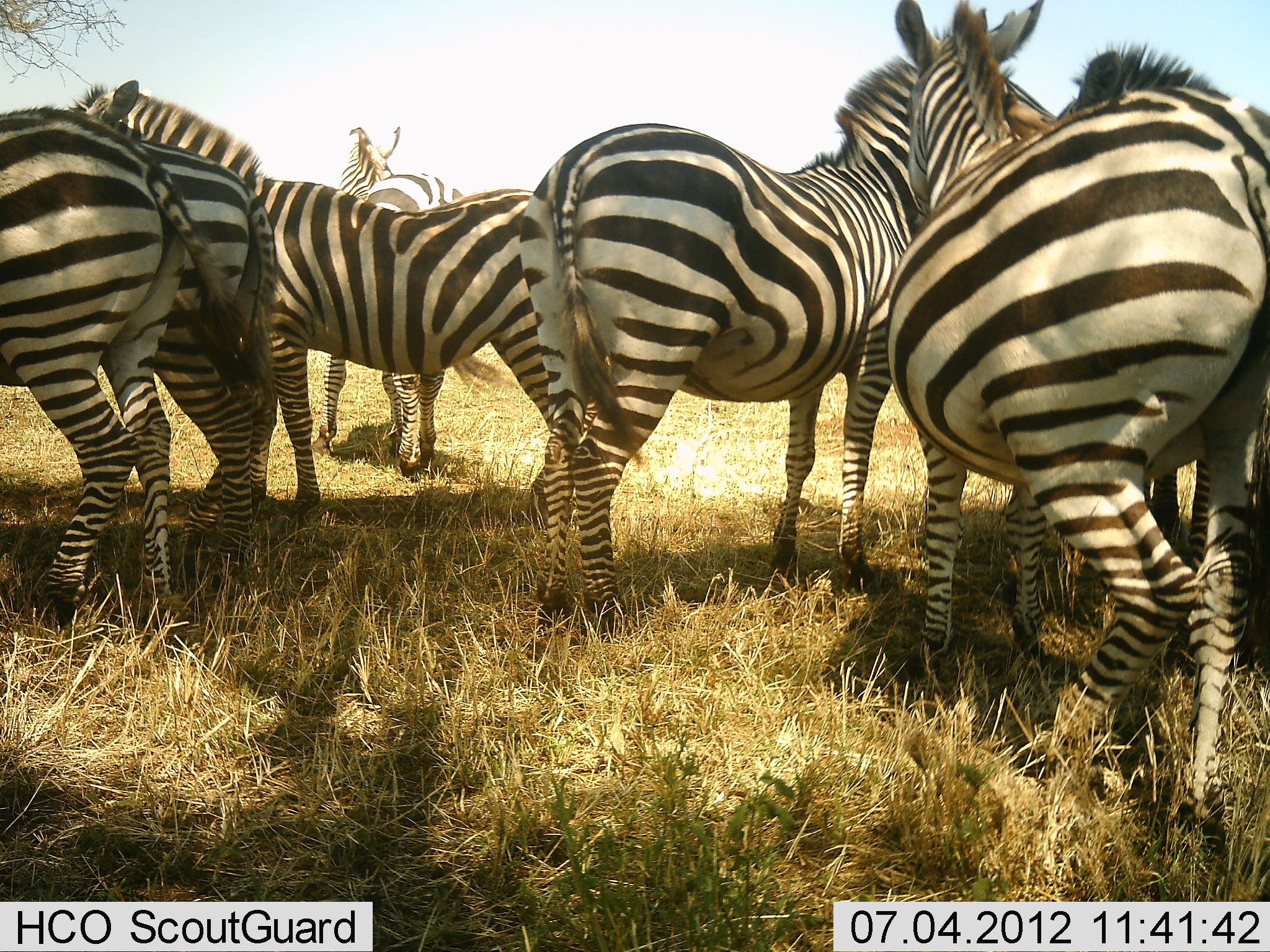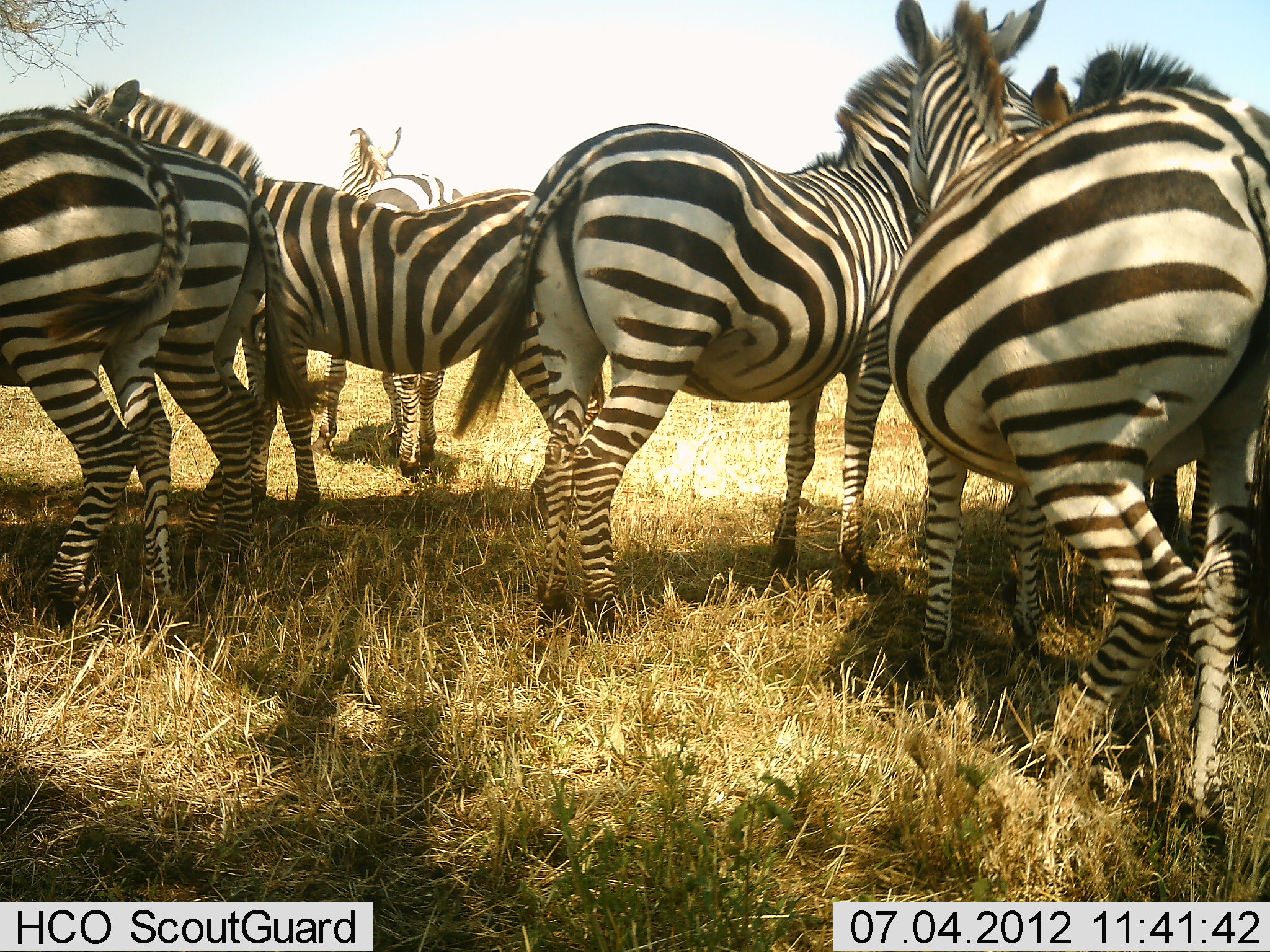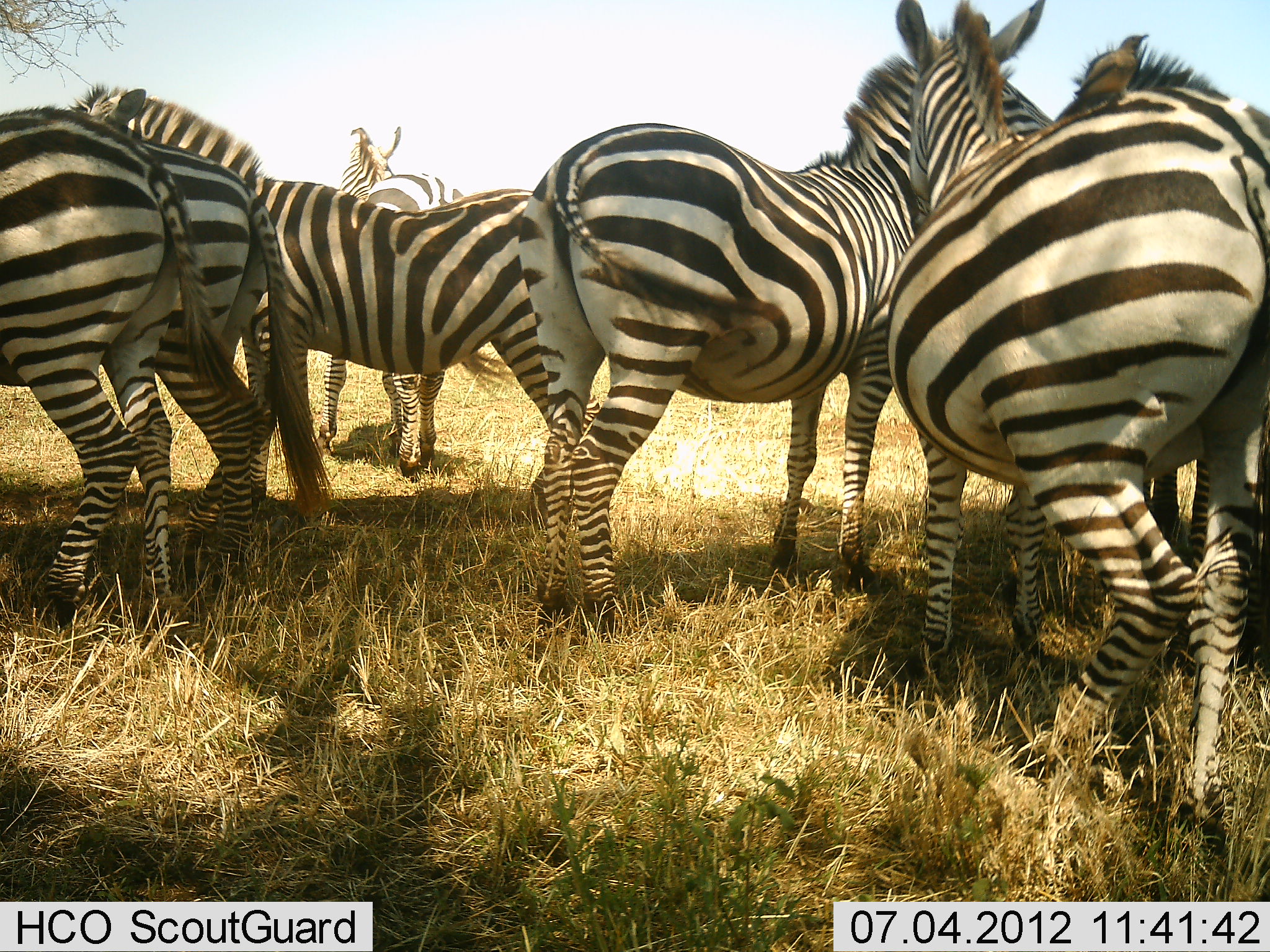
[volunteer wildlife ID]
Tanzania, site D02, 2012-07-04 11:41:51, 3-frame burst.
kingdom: Animalia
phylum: Chordata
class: Mammalia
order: Perissodactyla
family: Equidae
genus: Equus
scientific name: Equus quagga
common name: plains zebra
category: zebra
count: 7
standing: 100%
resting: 0%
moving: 0%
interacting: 0%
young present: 0%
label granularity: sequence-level